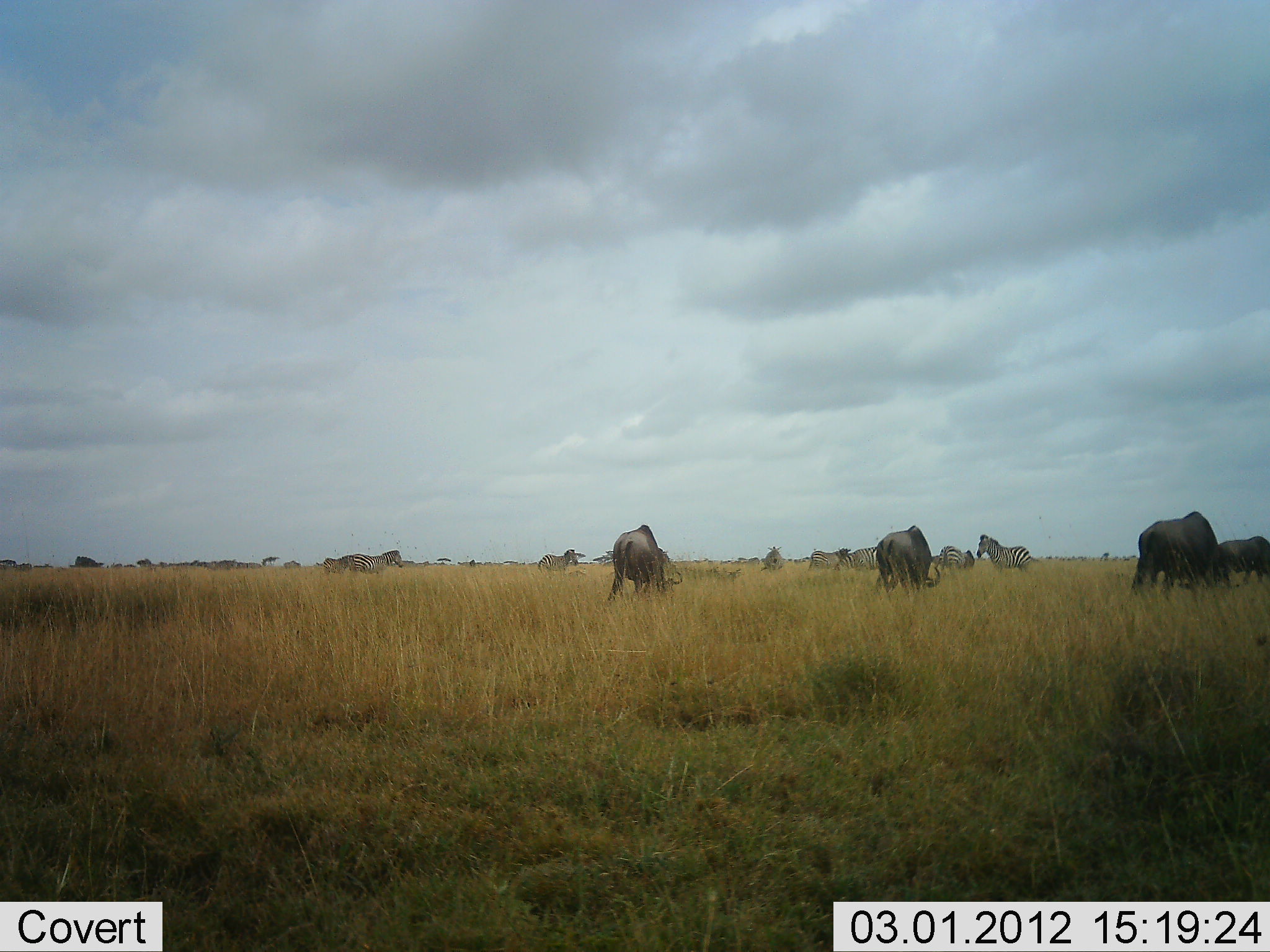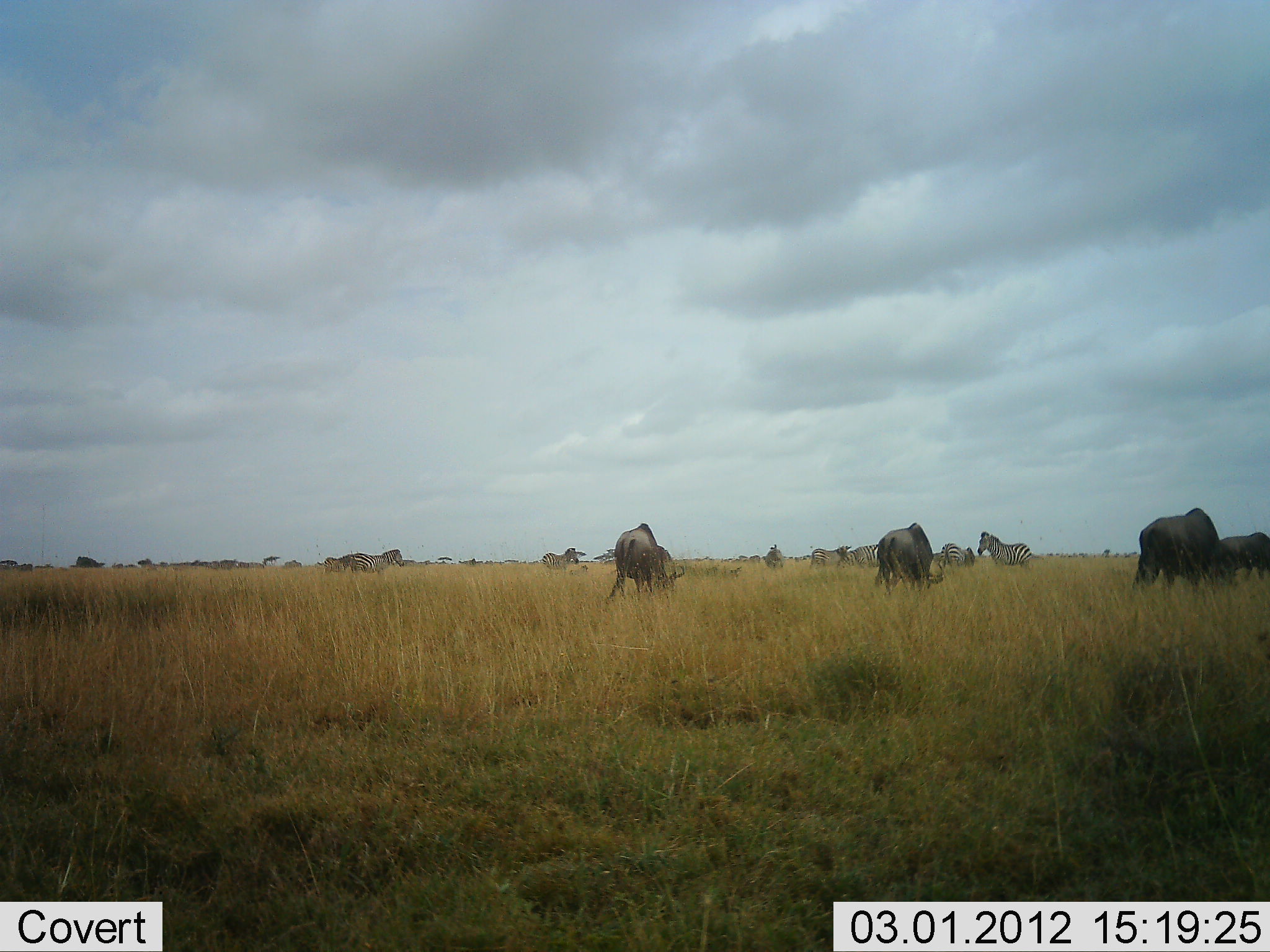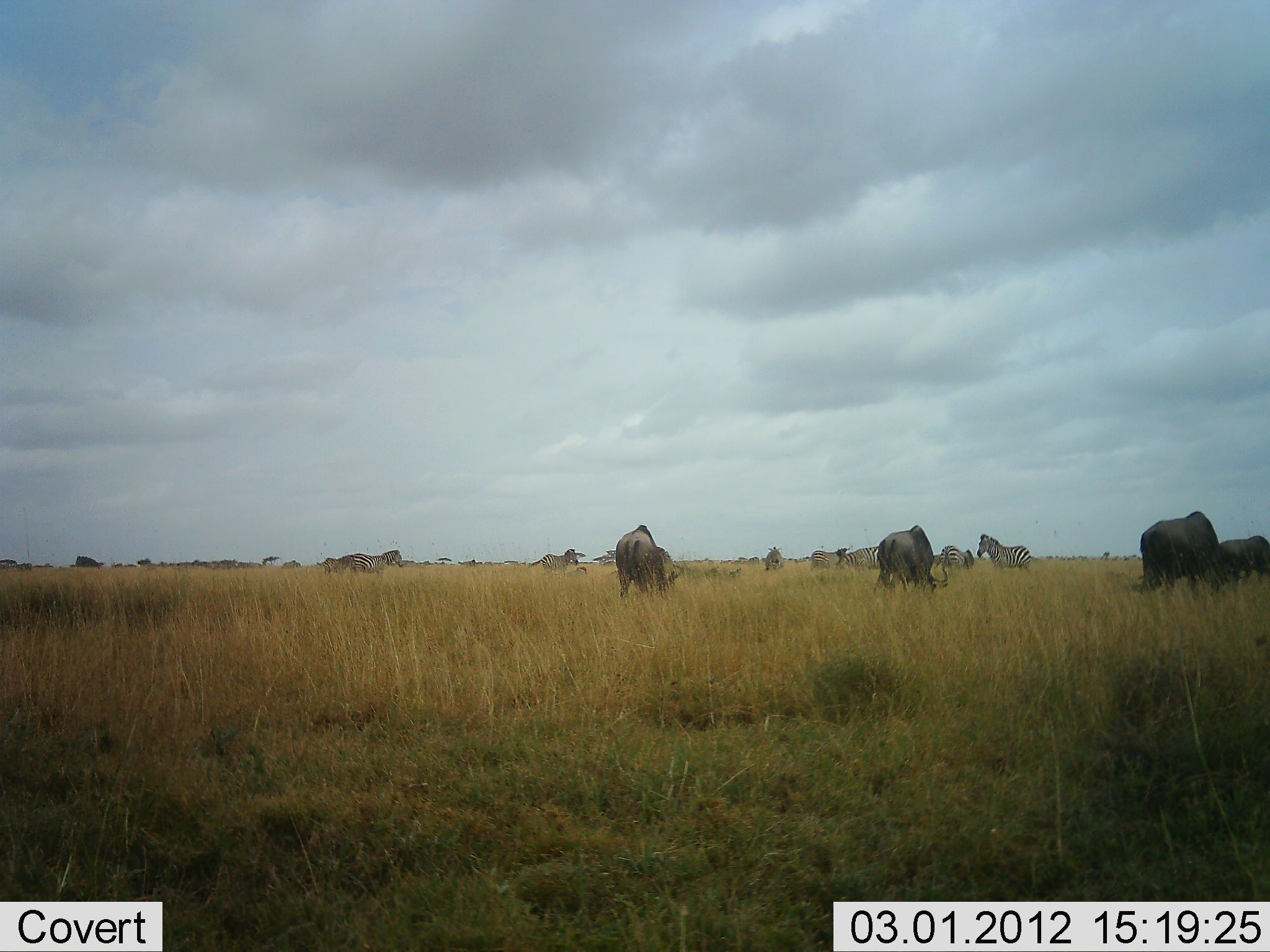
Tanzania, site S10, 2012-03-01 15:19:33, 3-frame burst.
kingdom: Animalia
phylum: Chordata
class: Mammalia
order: Artiodactyla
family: Bovidae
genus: Connochaetes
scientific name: Connochaetes taurinus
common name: blue wildebeest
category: wildebeest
Wildebeest (blue wildebeest) (Connochaetes taurinus), count 5. Behavior (volunteer vote fractions): standing 29%, resting 0%, moving 0%, interacting 4%. Young present (vote fraction): 0%. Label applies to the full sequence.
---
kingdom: Animalia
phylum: Chordata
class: Mammalia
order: Perissodactyla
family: Equidae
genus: Equus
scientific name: Equus quagga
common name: plains zebra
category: zebra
Zebra (plains zebra) (Equus quagga), count 7. Behavior (volunteer vote fractions): standing 77%, resting 5%, moving 9%, interacting 5%. Young present (vote fraction): 5%. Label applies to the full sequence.